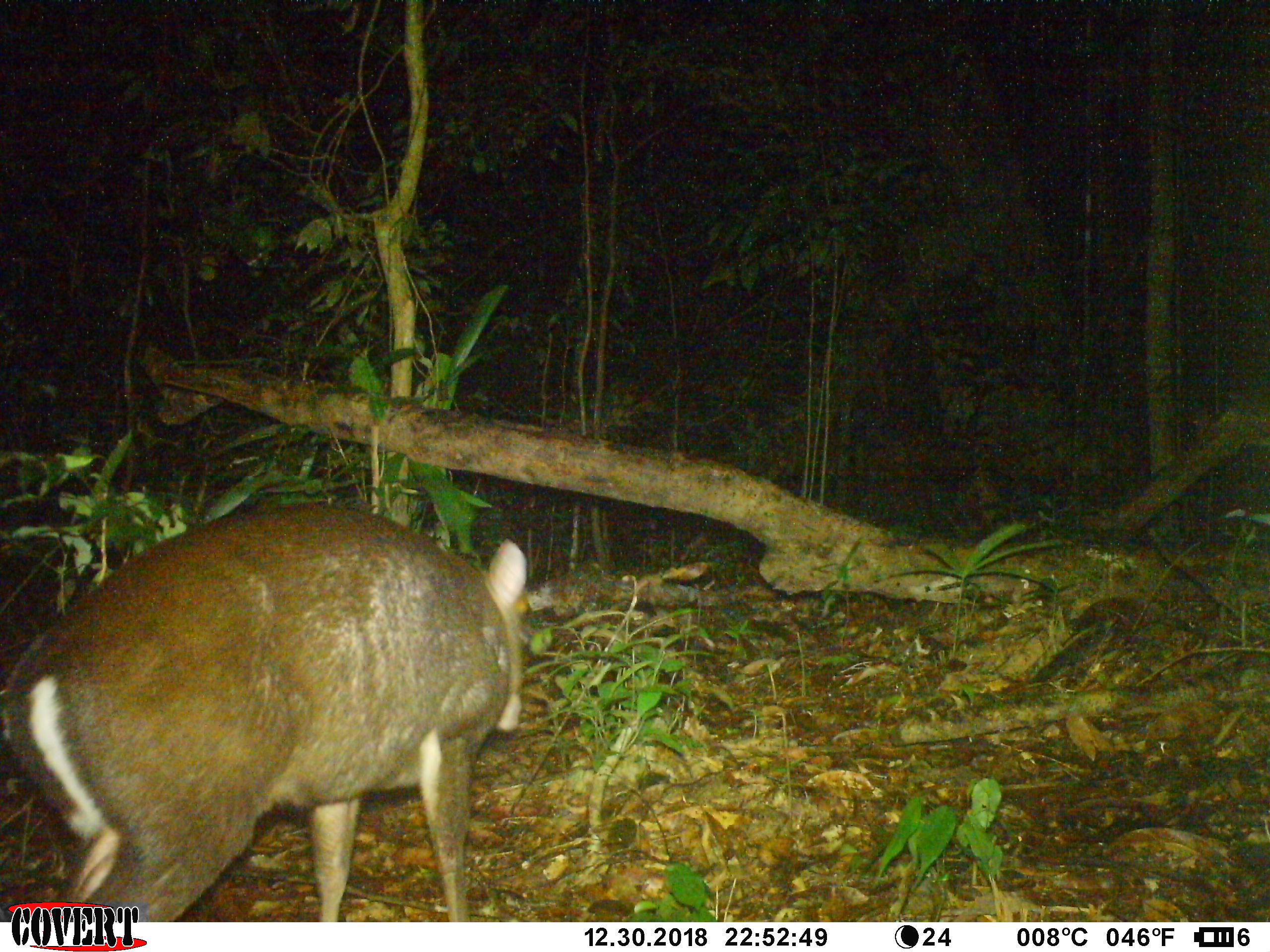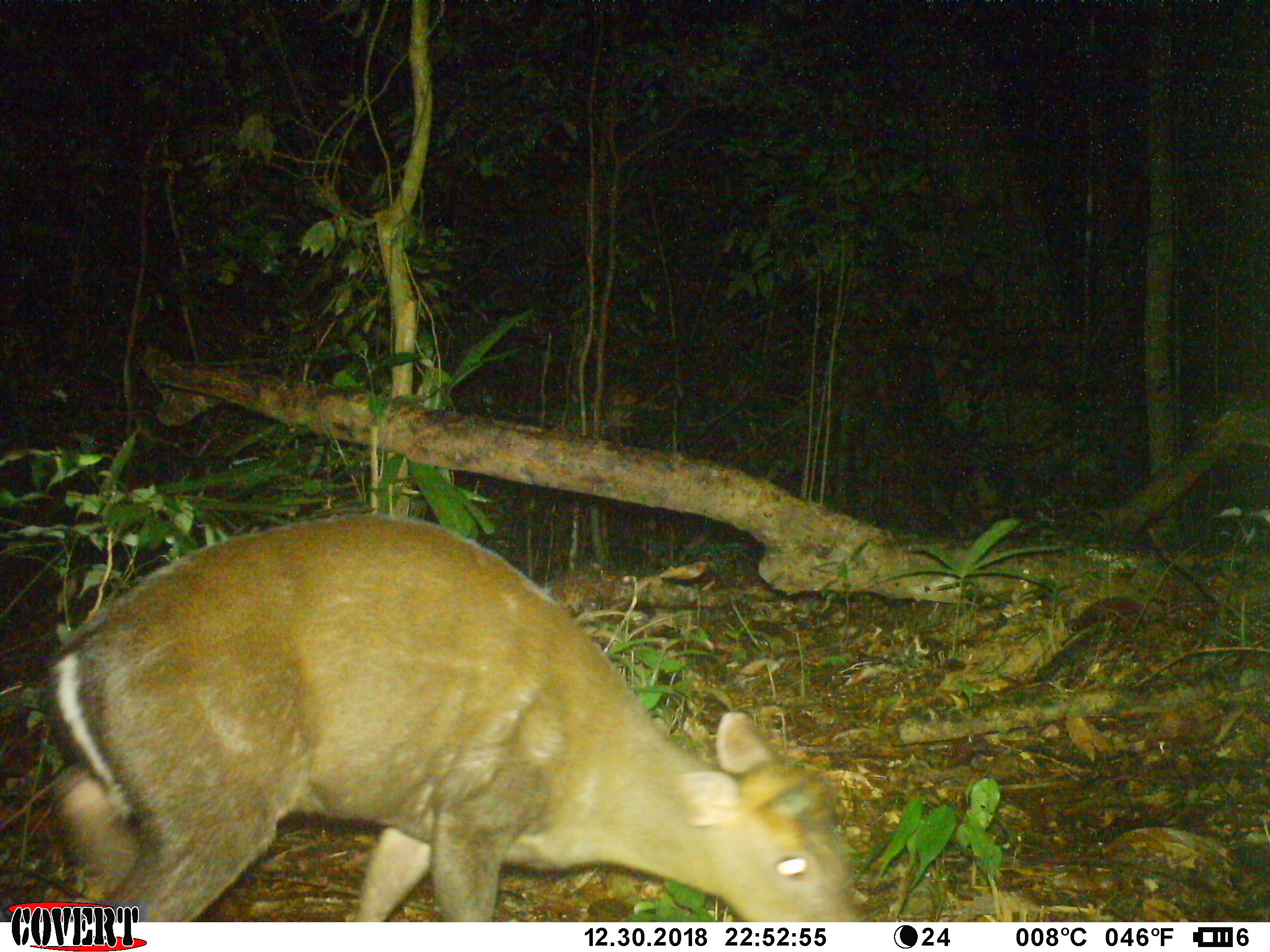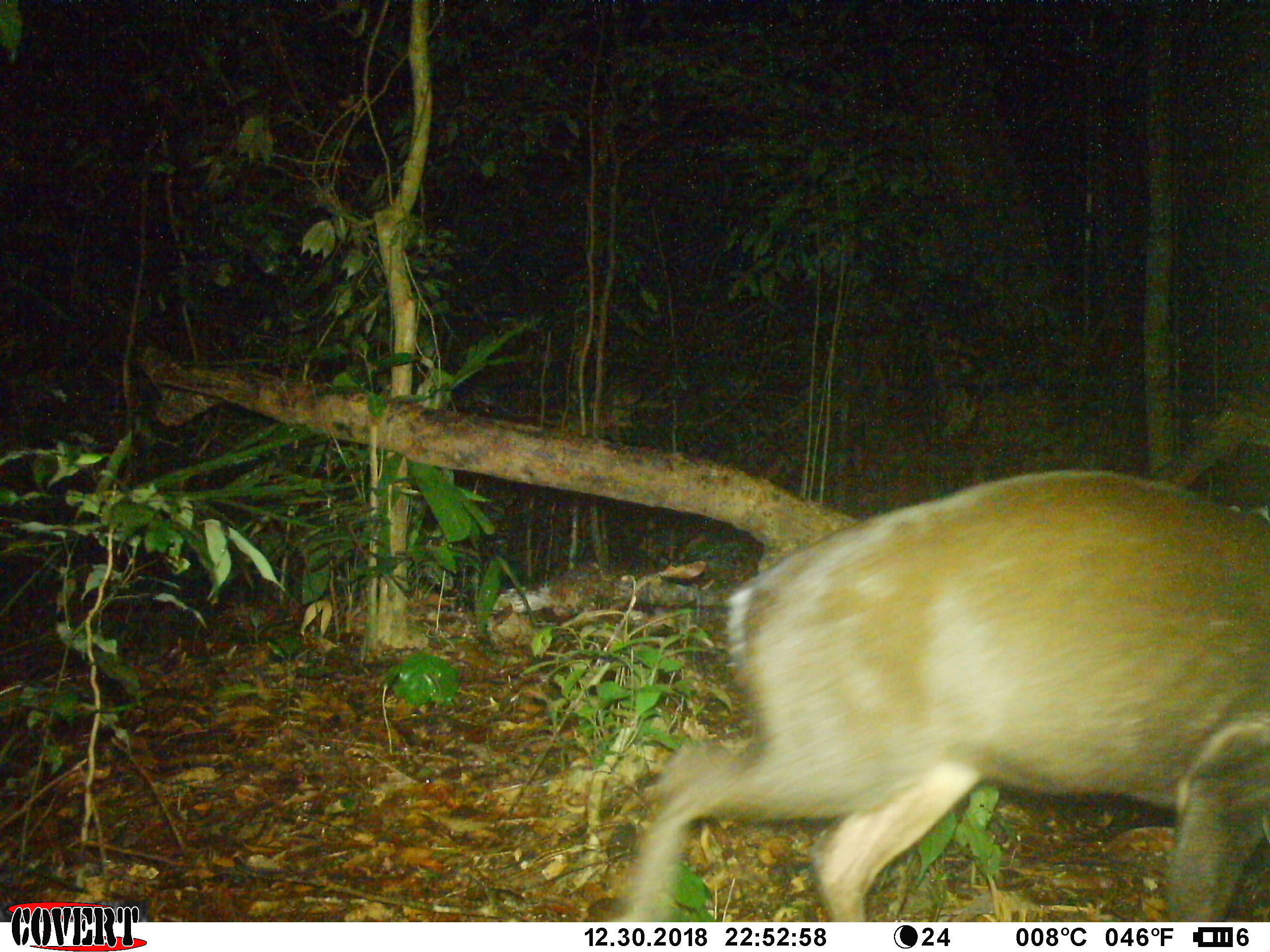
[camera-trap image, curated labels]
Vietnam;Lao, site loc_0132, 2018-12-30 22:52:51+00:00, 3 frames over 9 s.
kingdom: Animalia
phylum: Chordata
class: Mammalia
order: Artiodactyla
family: Cervidae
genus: Muntiacus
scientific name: Muntiacus rooseveltorum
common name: roosevelt's muntjac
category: roosevelts muntjac group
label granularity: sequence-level